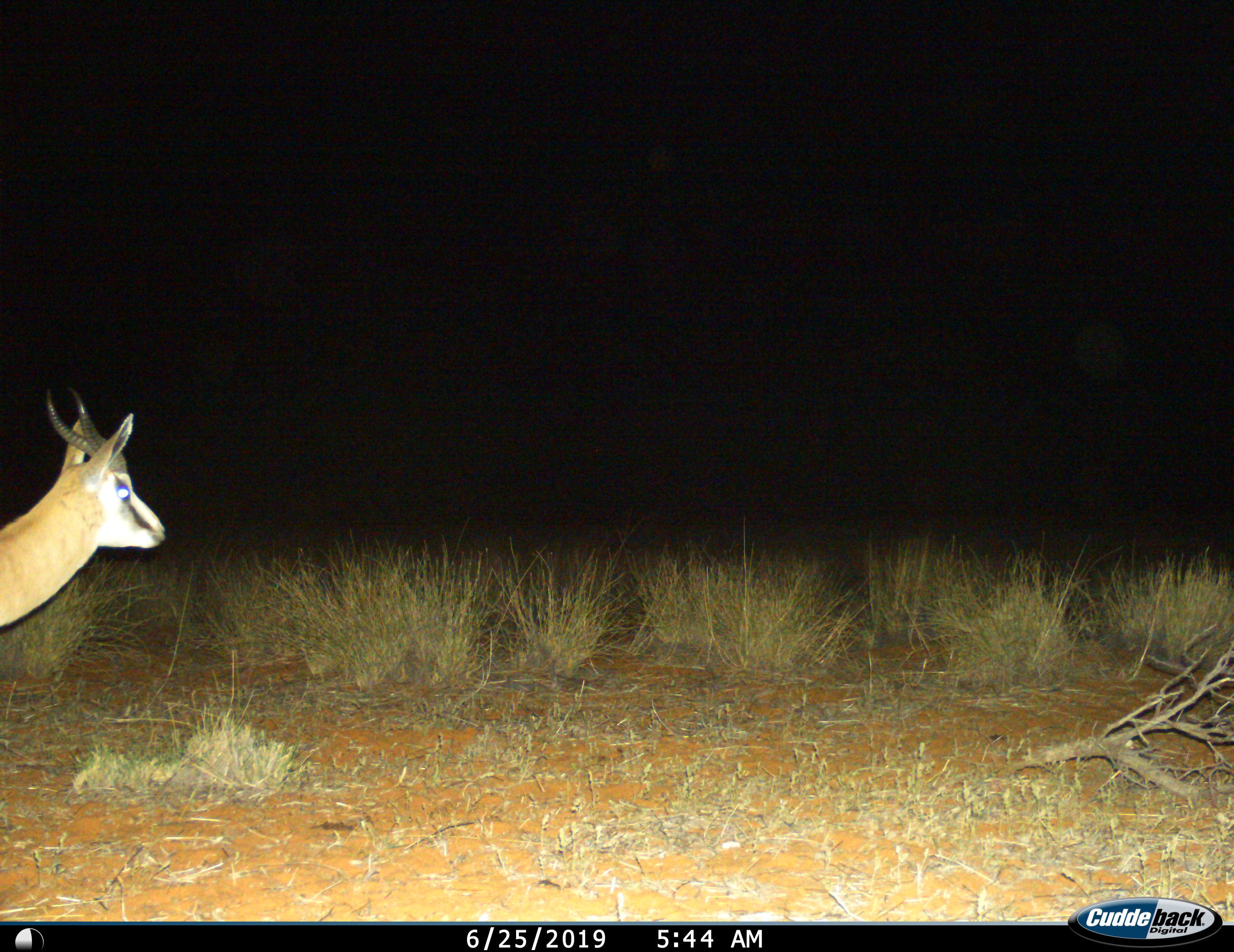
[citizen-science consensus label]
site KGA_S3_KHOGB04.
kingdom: Animalia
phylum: Chordata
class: Mammalia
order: Artiodactyla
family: Bovidae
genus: Antidorcas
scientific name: Antidorcas marsupialis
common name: springbok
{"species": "springbok (Antidorcas marsupialis)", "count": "1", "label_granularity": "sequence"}